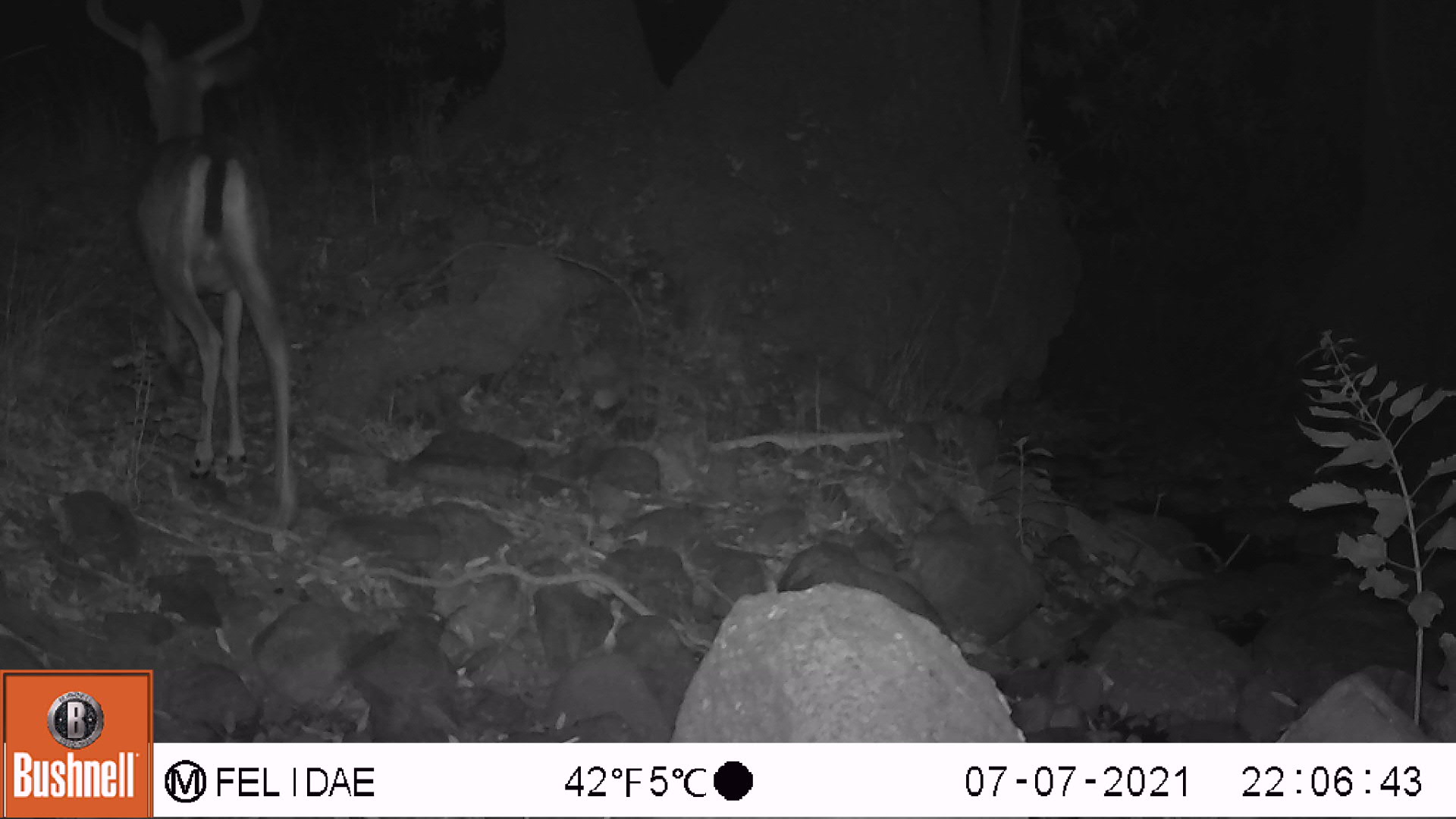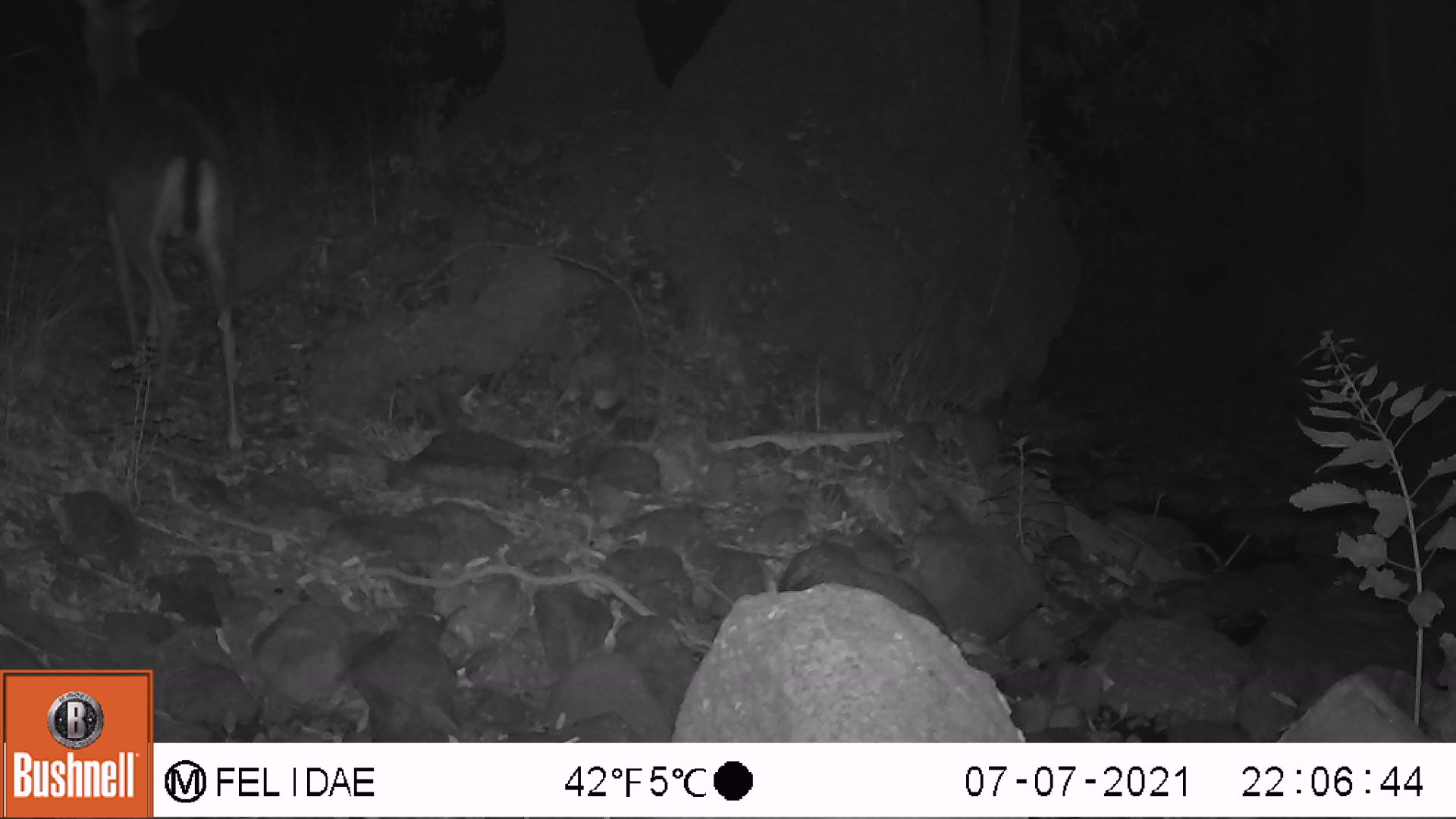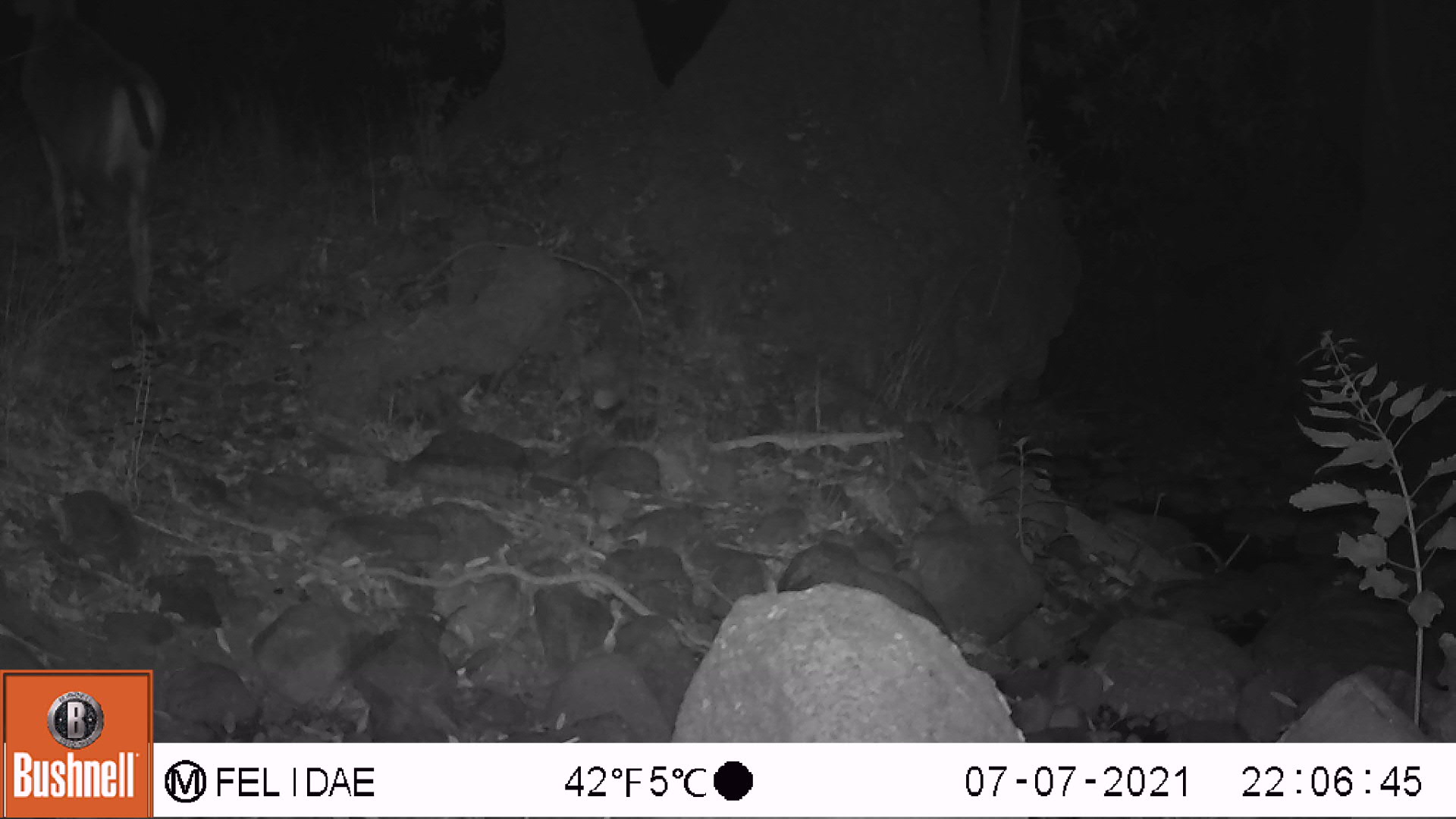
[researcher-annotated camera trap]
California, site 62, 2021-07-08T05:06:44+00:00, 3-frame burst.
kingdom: Animalia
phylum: Chordata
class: Mammalia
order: Artiodactyla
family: Cervidae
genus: Odocoileus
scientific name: Odocoileus hemionus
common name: mule deer